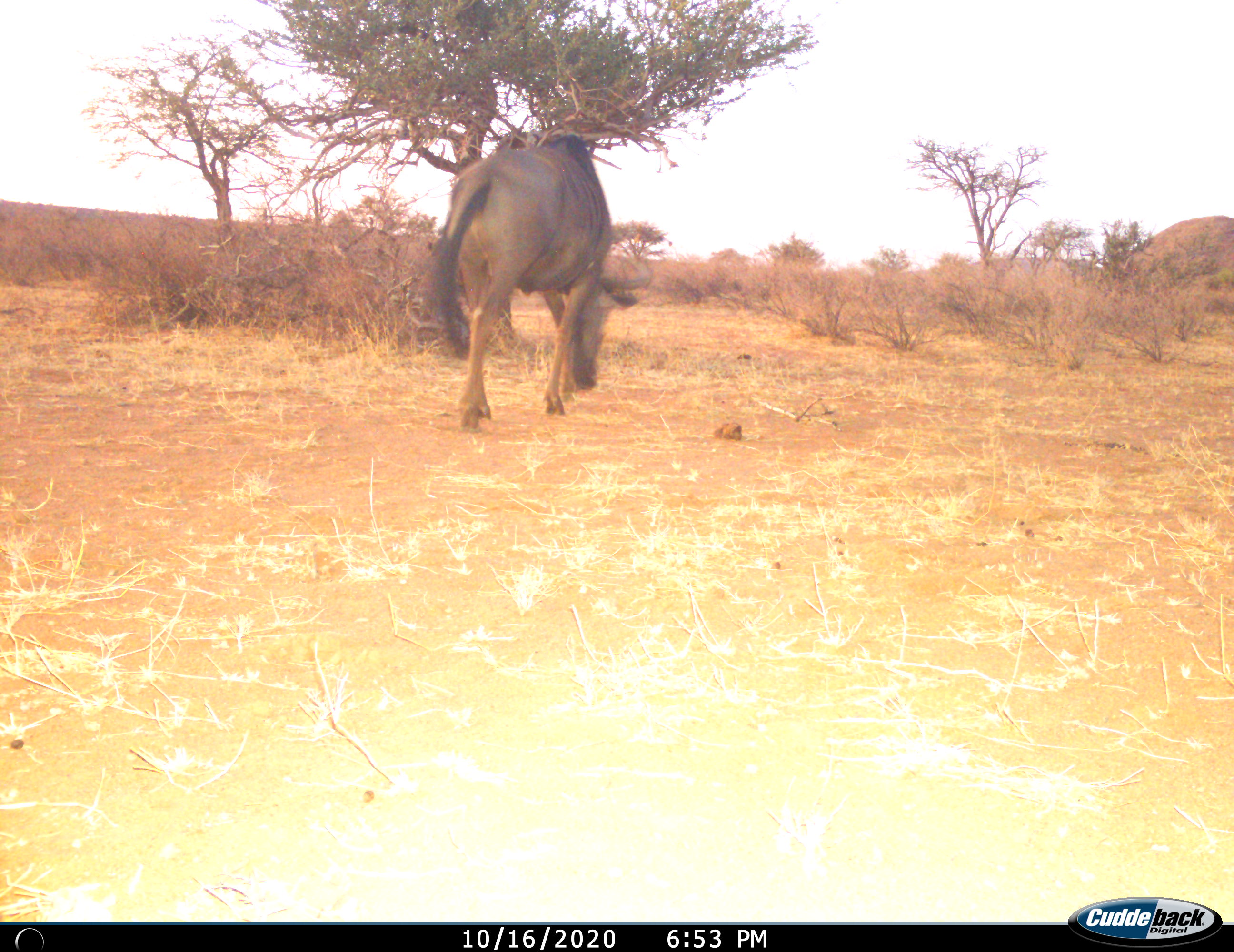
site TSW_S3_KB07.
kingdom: Animalia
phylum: Chordata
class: Mammalia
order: Artiodactyla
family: Bovidae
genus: Connochaetes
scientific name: Connochaetes taurinus taurinus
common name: blue wildebeest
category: wildebeestblue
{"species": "wildebeestblue (blue wildebeest) (Connochaetes taurinus taurinus)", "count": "1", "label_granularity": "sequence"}